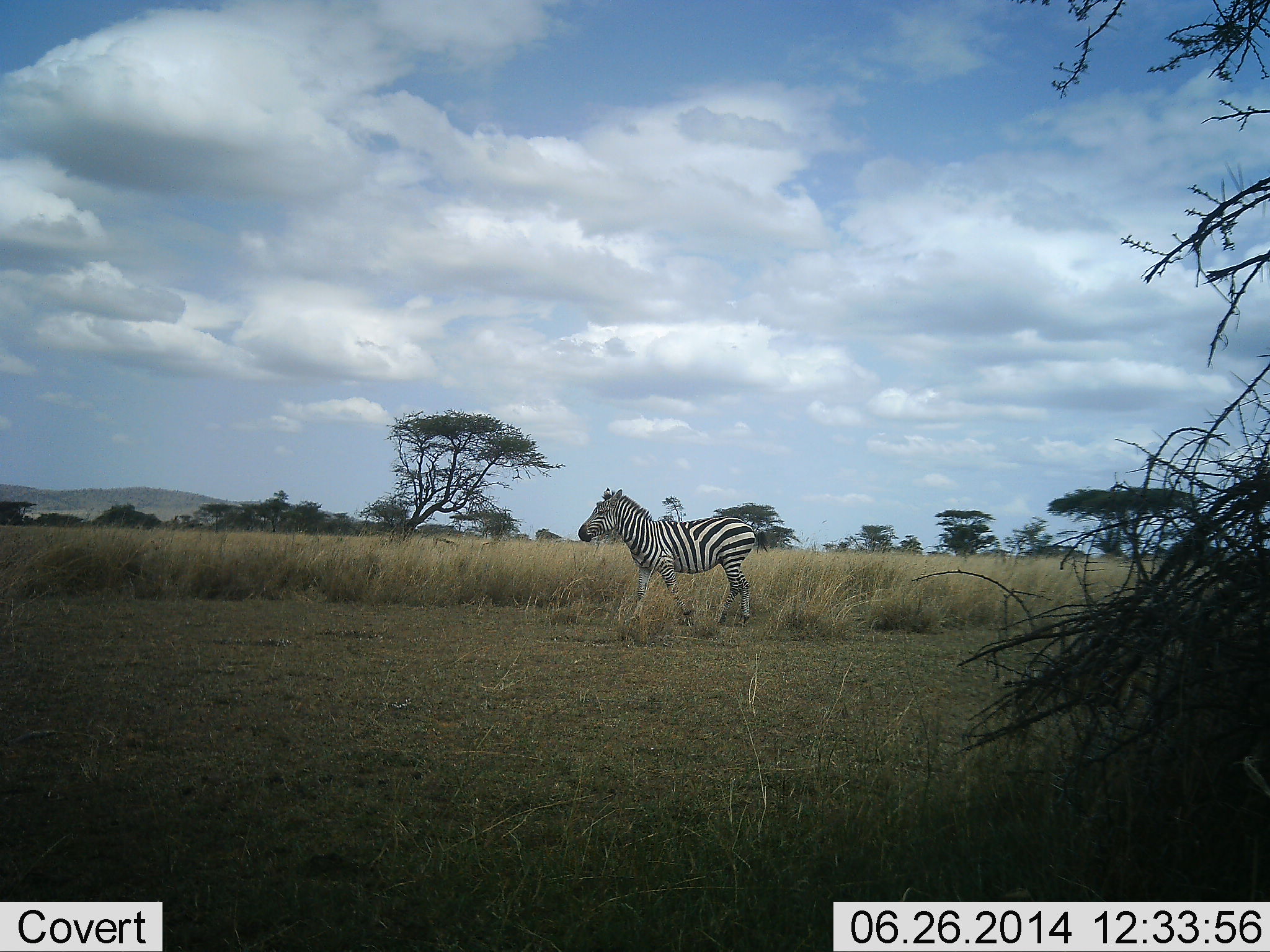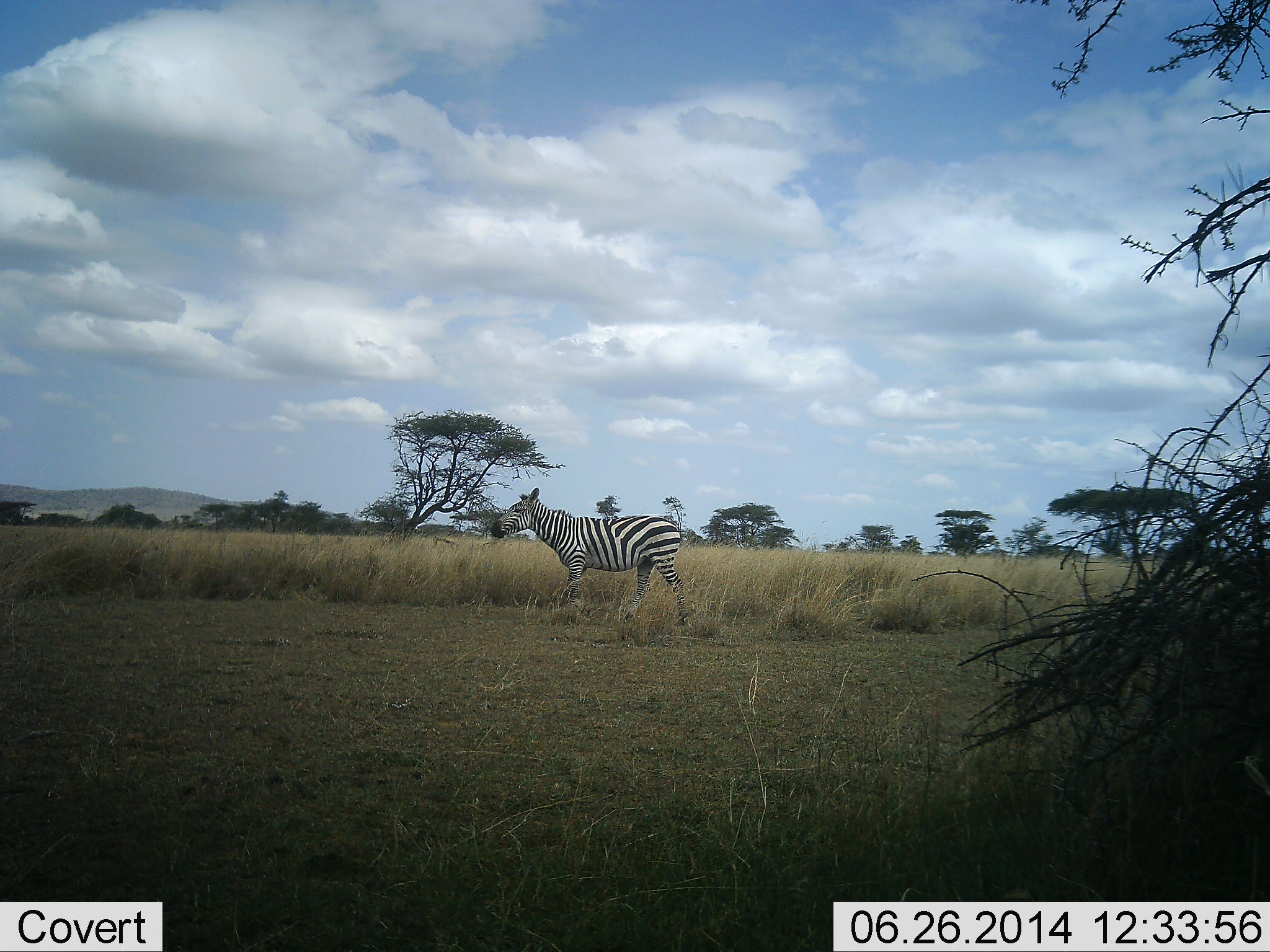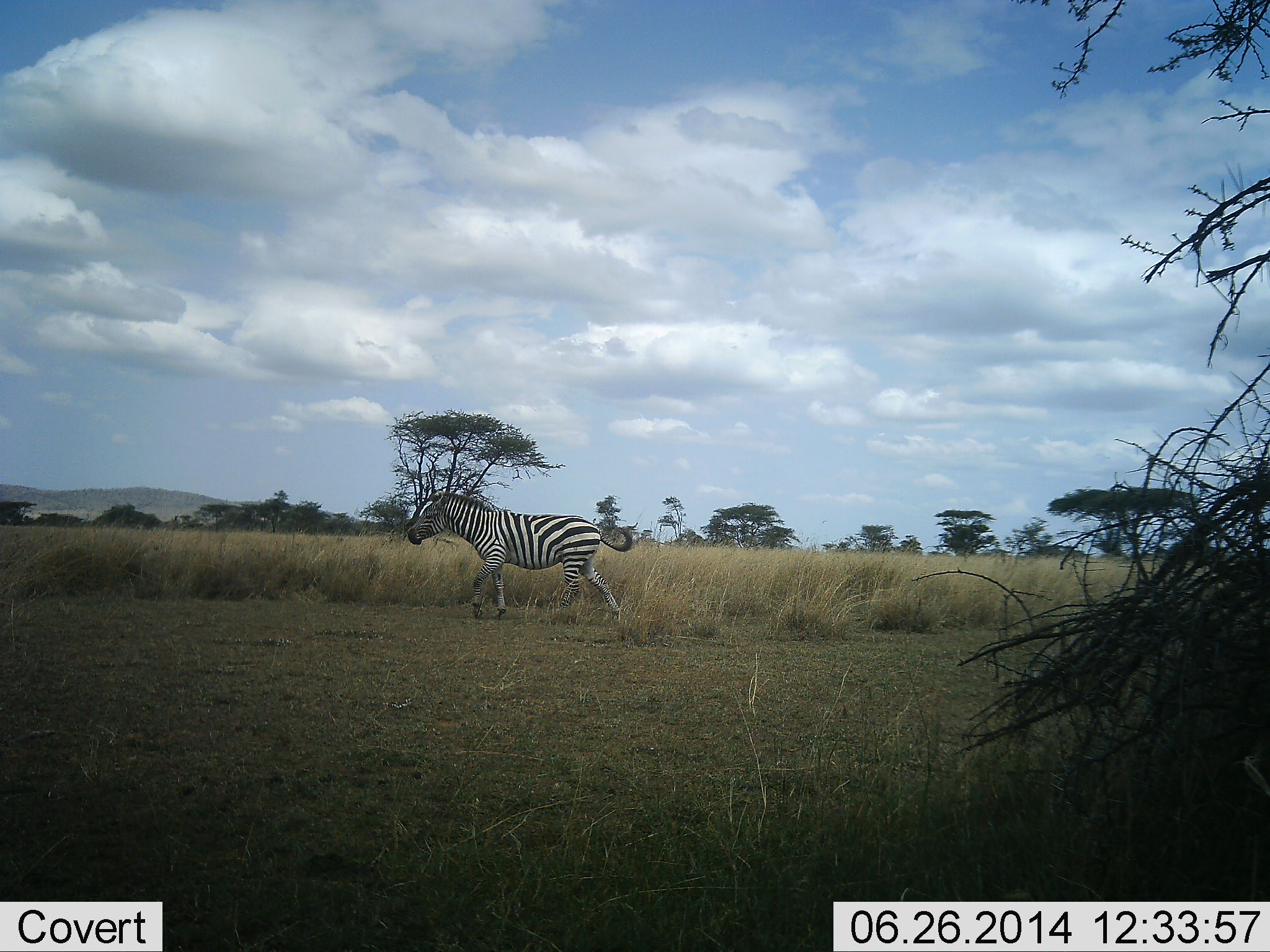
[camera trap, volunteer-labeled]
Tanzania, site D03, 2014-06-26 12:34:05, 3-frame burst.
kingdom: Animalia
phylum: Chordata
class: Mammalia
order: Perissodactyla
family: Equidae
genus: Equus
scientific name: Equus quagga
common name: plains zebra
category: zebra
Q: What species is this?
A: Zebra (plains zebra) (Equus quagga).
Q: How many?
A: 1.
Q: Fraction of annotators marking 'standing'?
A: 0%.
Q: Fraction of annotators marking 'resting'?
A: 0%.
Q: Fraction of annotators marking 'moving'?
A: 100%.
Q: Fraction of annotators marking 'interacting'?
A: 0%.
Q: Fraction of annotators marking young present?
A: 0%.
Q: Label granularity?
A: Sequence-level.